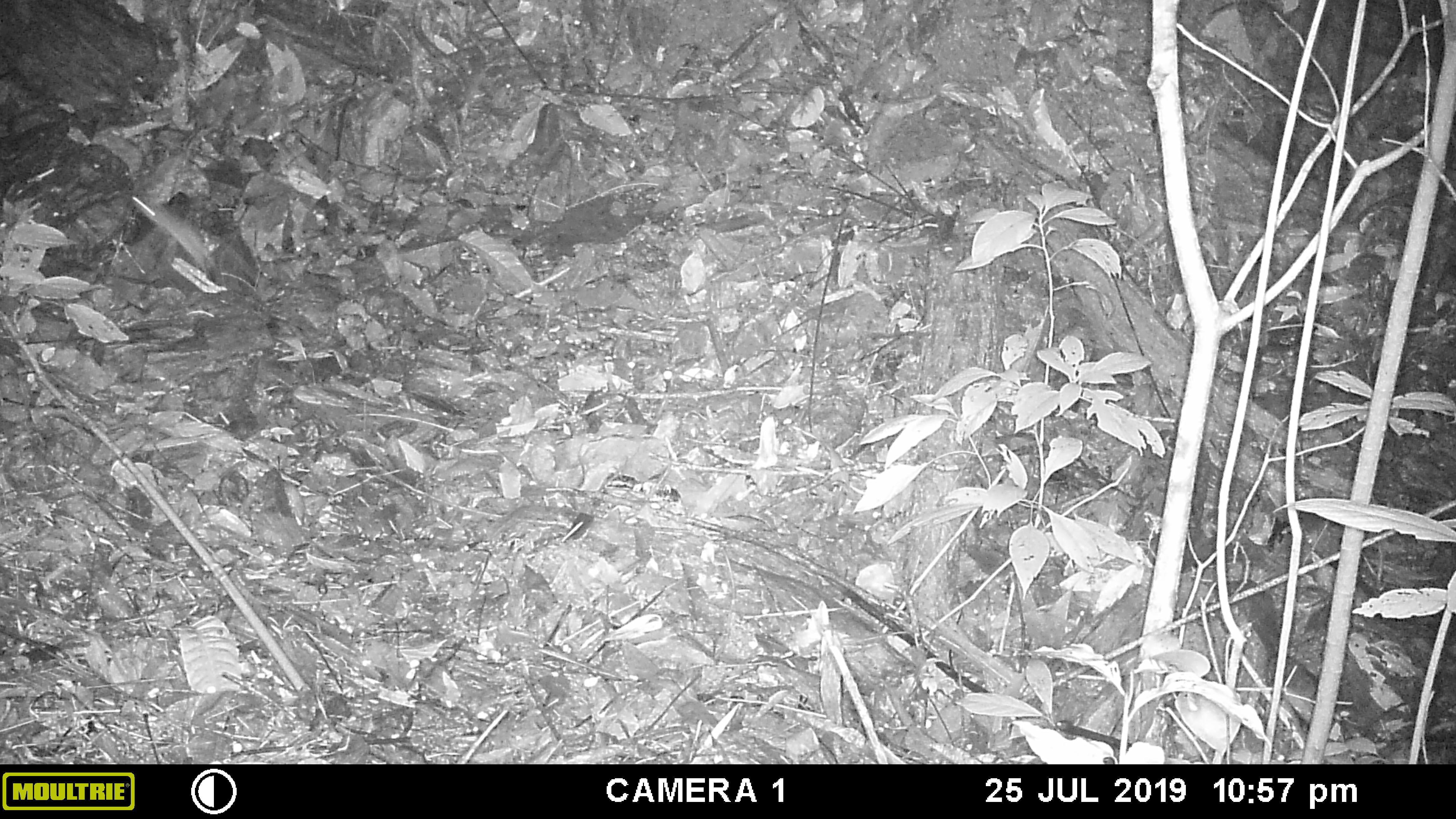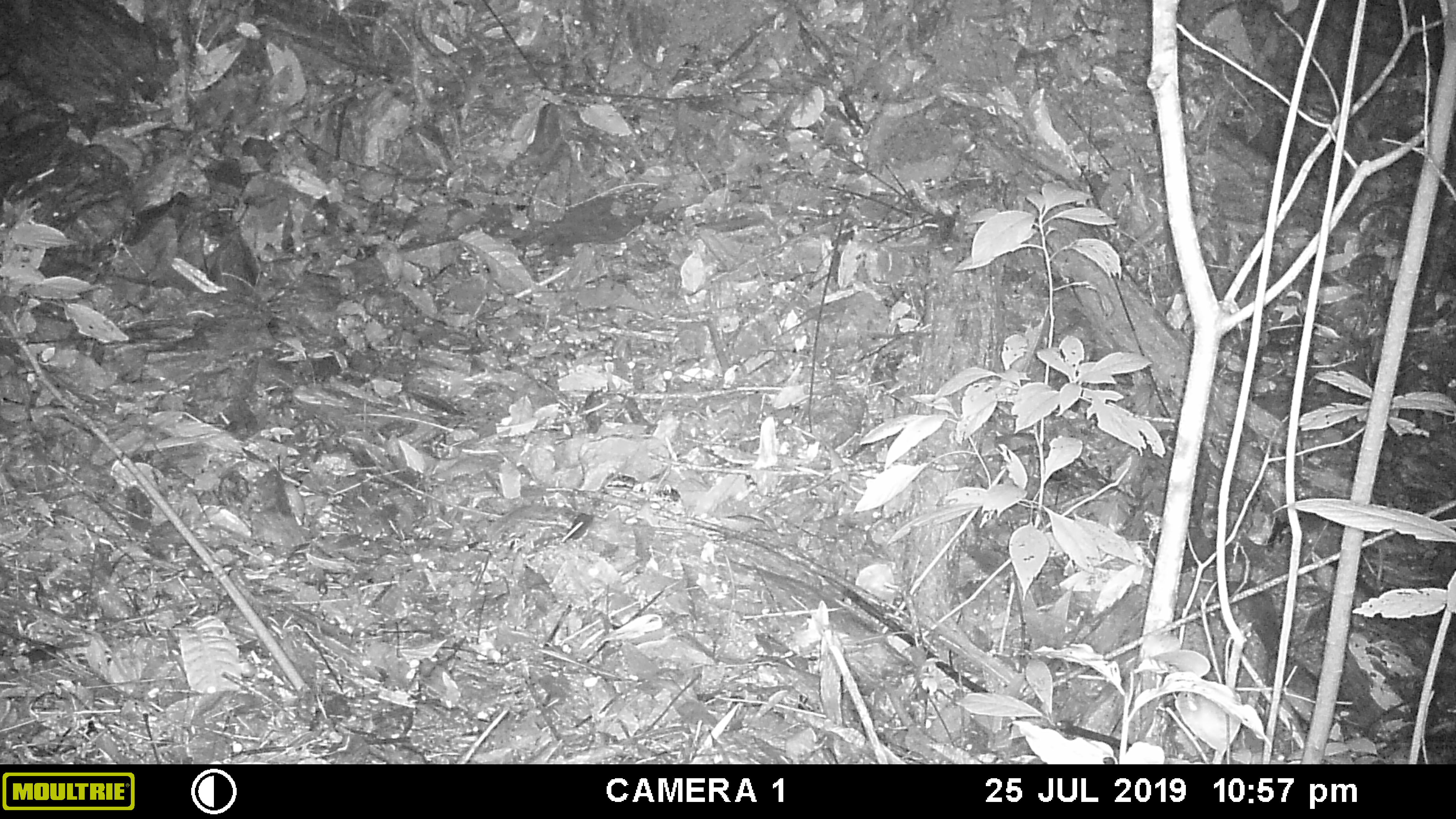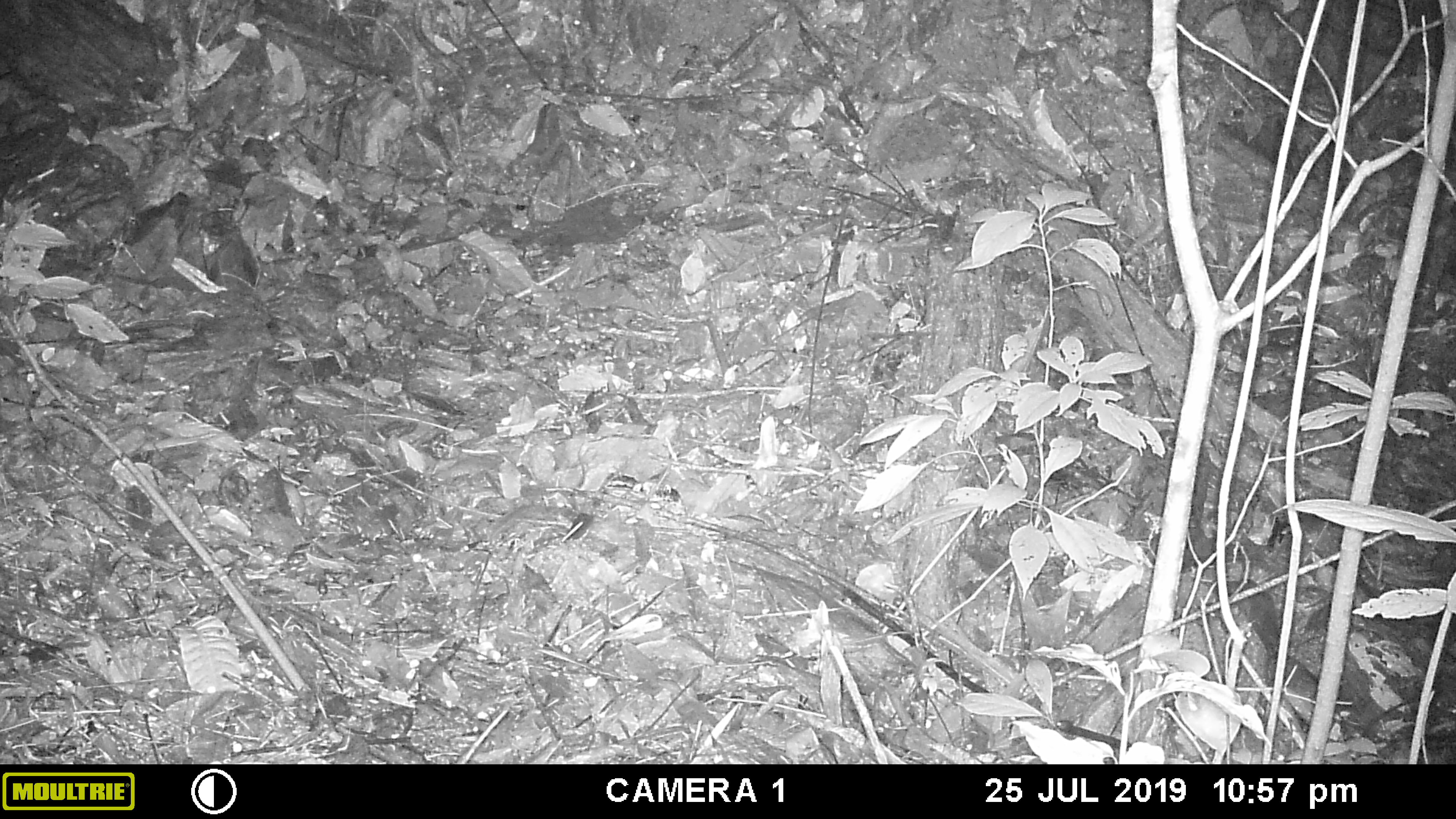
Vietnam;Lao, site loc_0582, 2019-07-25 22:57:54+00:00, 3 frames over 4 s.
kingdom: Animalia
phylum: Chordata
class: Mammalia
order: Rodentia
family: Muridae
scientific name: Muridae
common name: old-world mice and rats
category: unidentified murid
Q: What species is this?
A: Unidentified murid (old-world mice and rats) (Muridae).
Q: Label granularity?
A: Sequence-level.